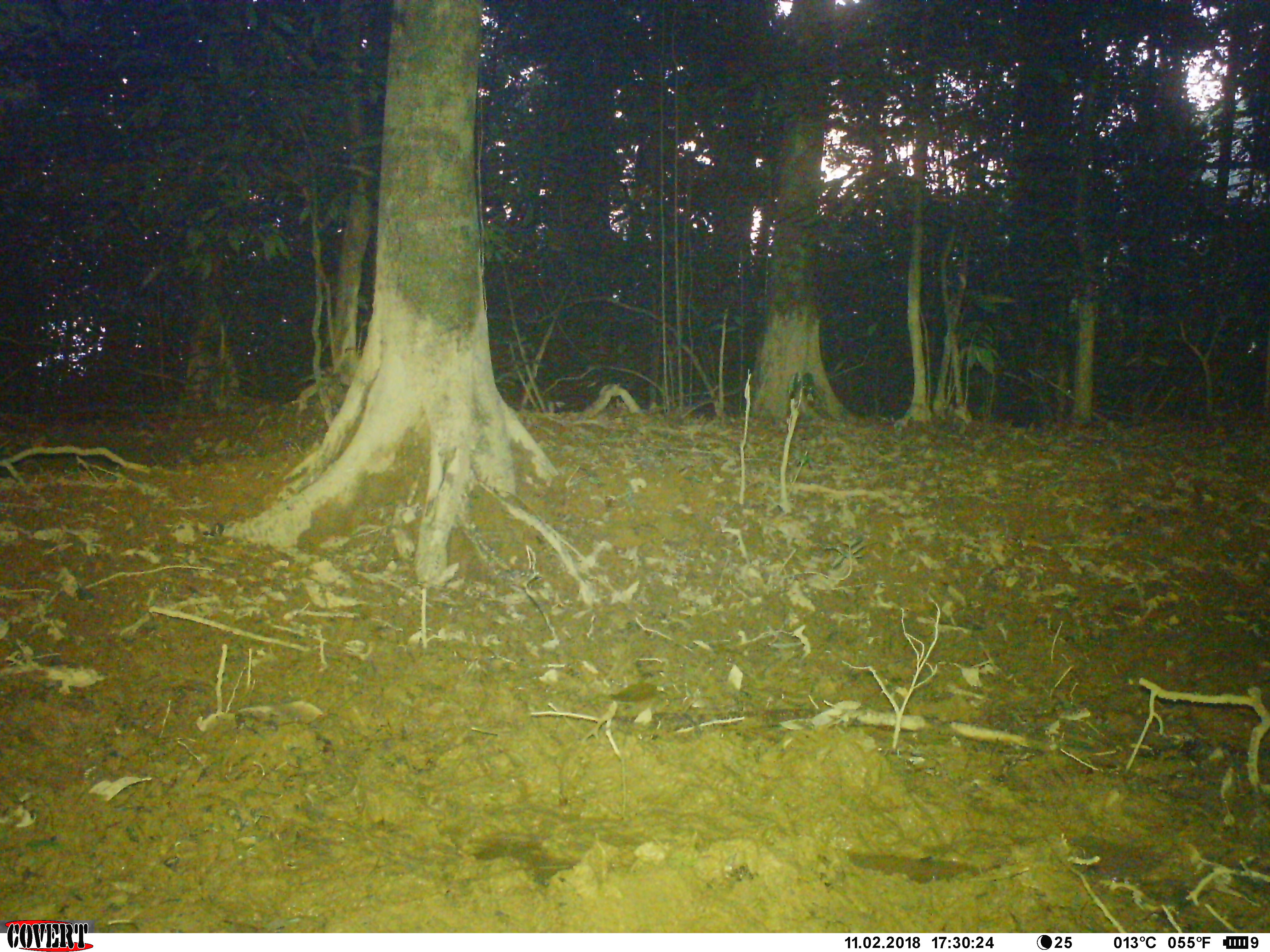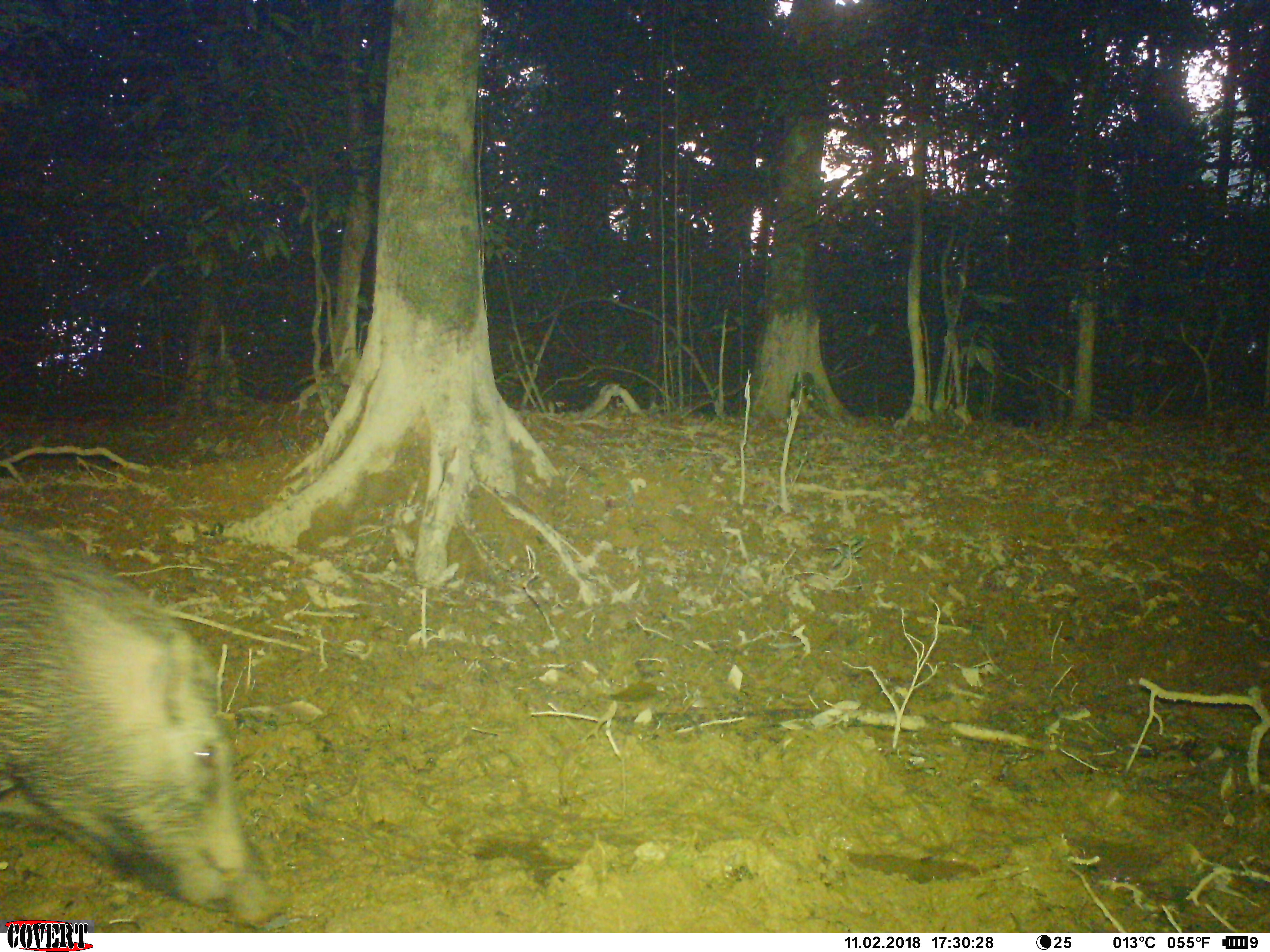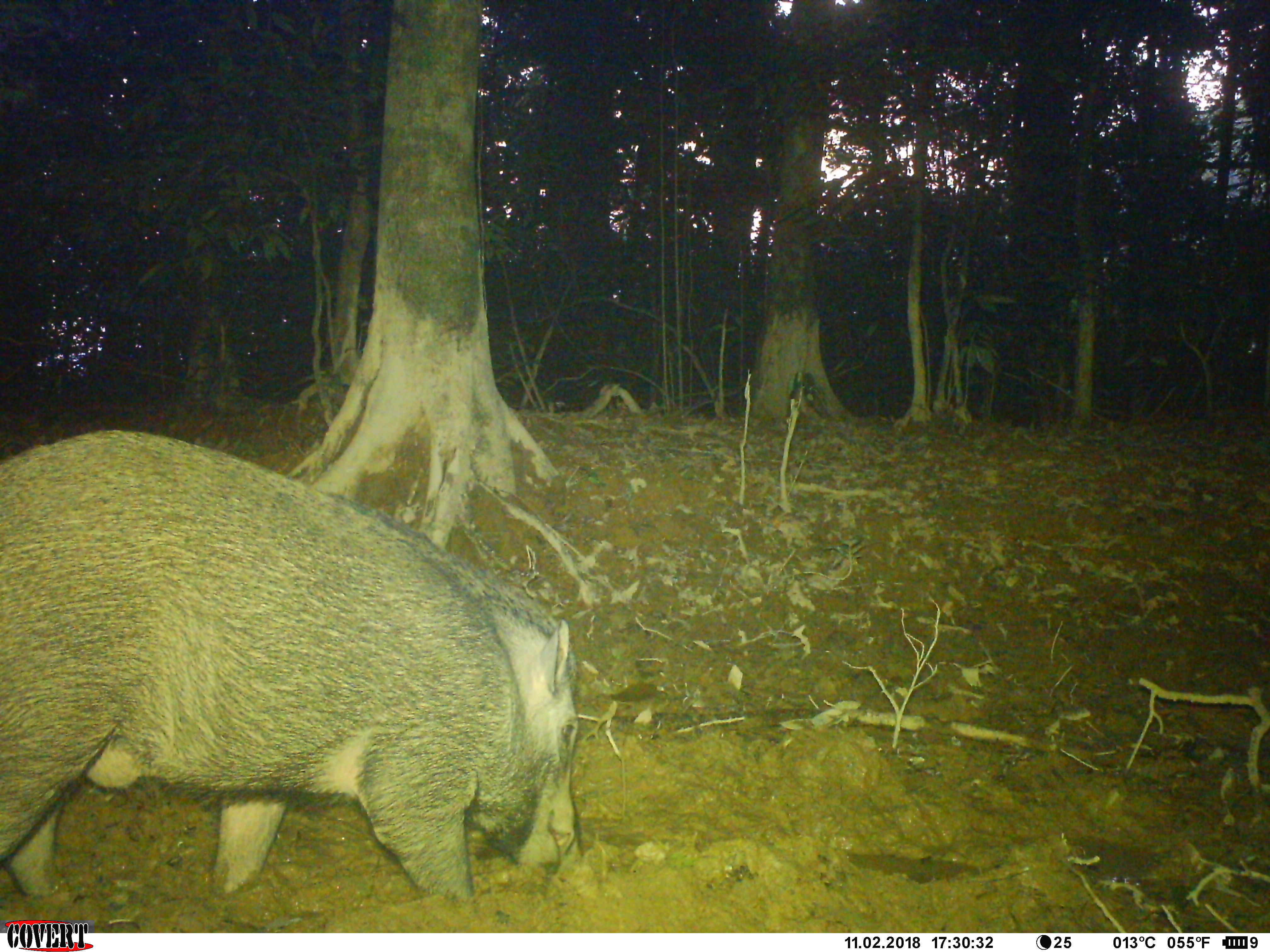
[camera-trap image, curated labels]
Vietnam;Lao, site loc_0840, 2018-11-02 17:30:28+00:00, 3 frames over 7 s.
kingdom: Animalia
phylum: Chordata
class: Mammalia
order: Artiodactyla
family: Suidae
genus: Sus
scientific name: Sus scrofa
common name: eurasian wild pig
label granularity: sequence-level